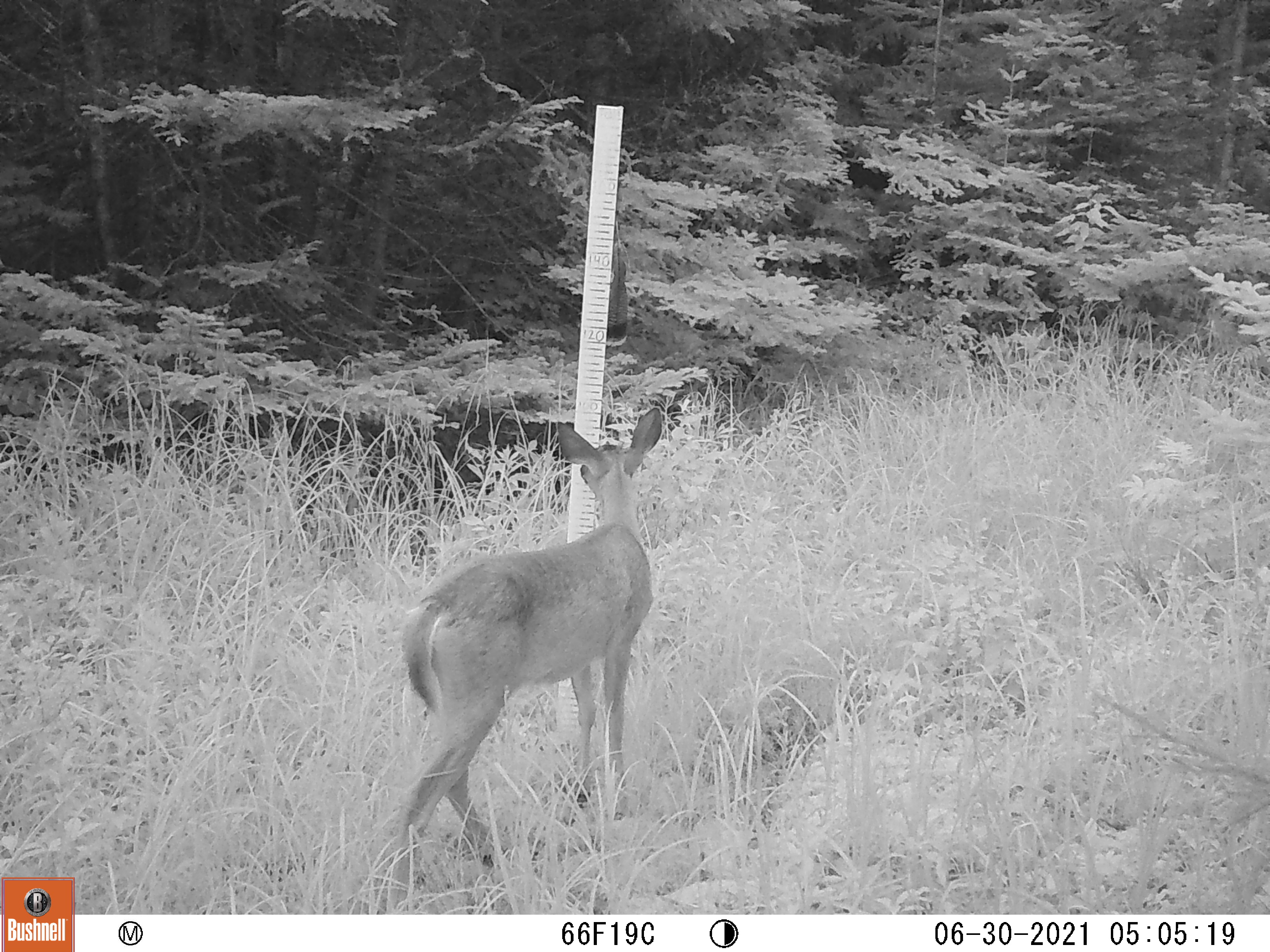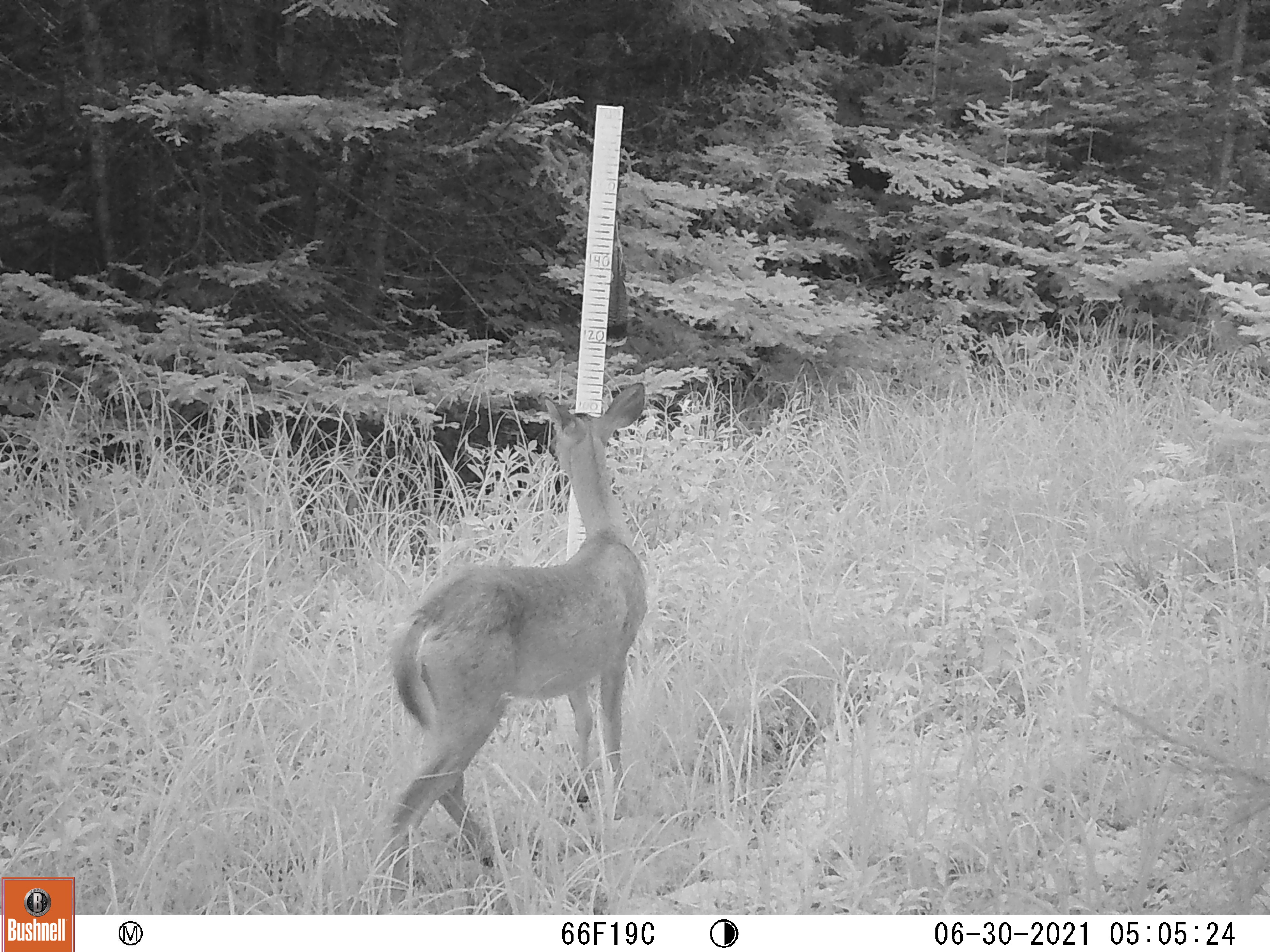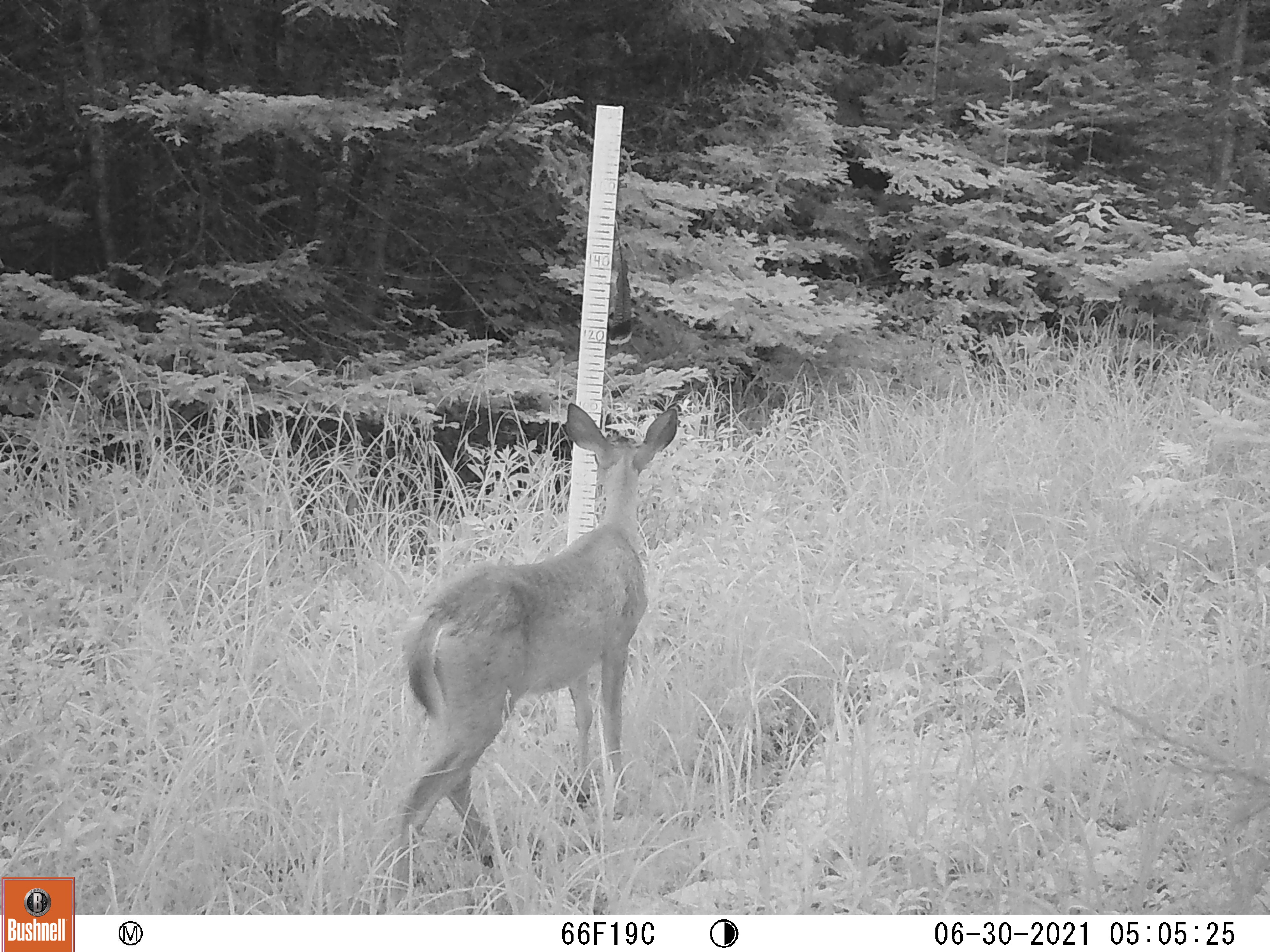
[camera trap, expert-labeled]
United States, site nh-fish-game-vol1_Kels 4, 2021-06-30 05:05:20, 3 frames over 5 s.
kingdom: Animalia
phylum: Chordata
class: Mammalia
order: Artiodactyla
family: Cervidae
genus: Odocoileus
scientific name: Odocoileus virginianus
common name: white-tailed deer